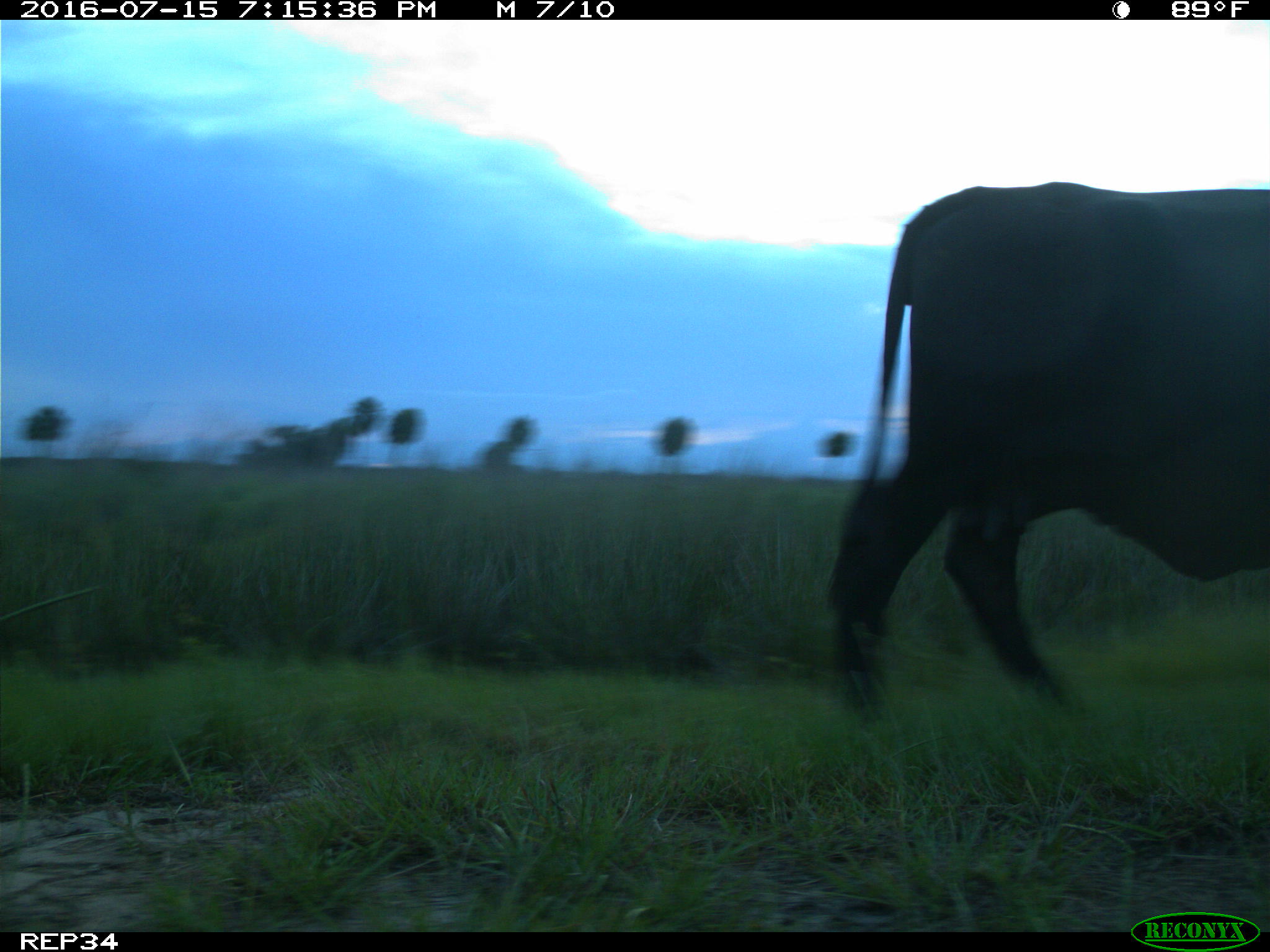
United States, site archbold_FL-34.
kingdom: Animalia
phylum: Chordata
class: Mammalia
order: Artiodactyla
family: Bovidae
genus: Bos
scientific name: Bos taurus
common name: domestic cow